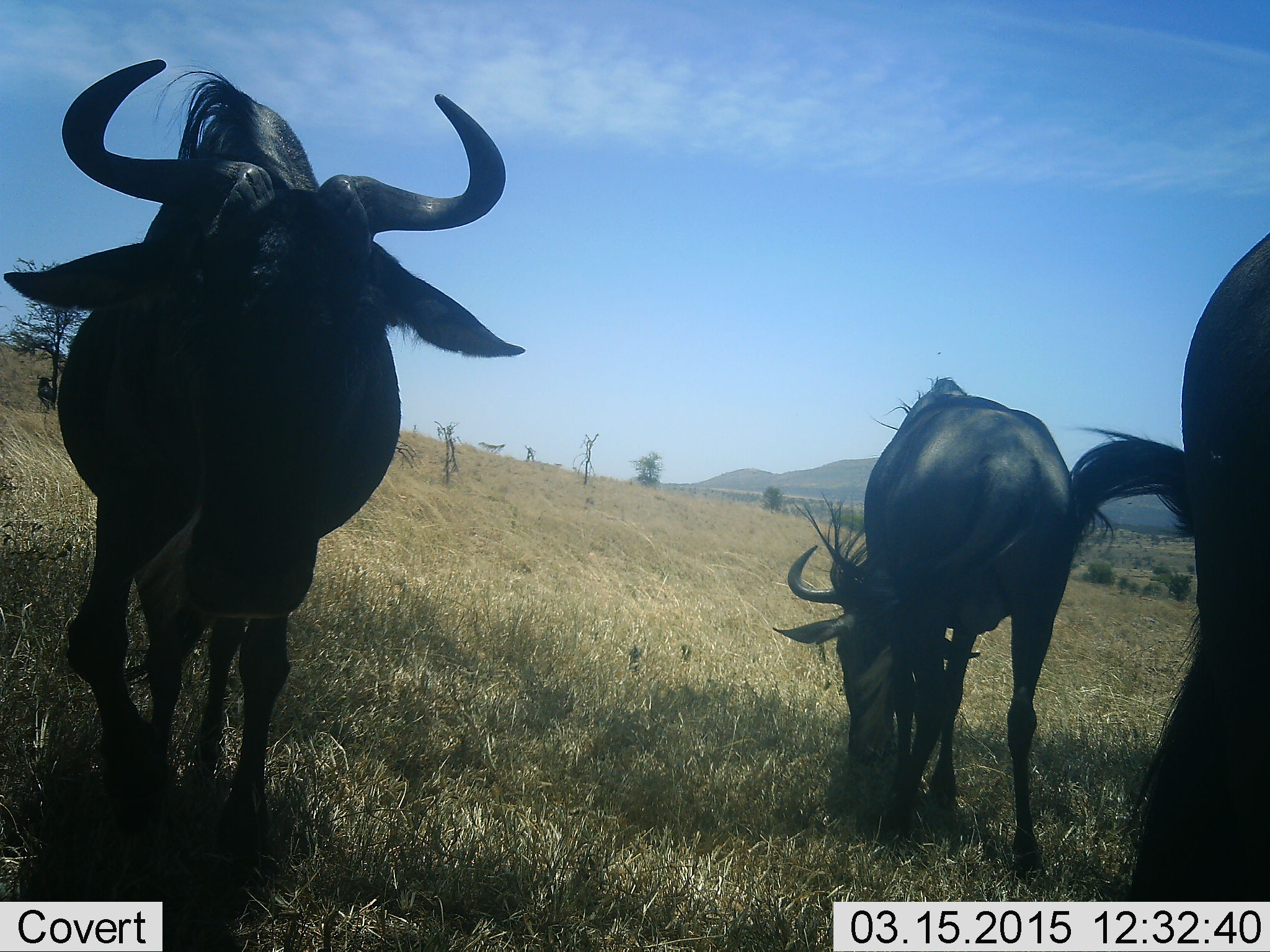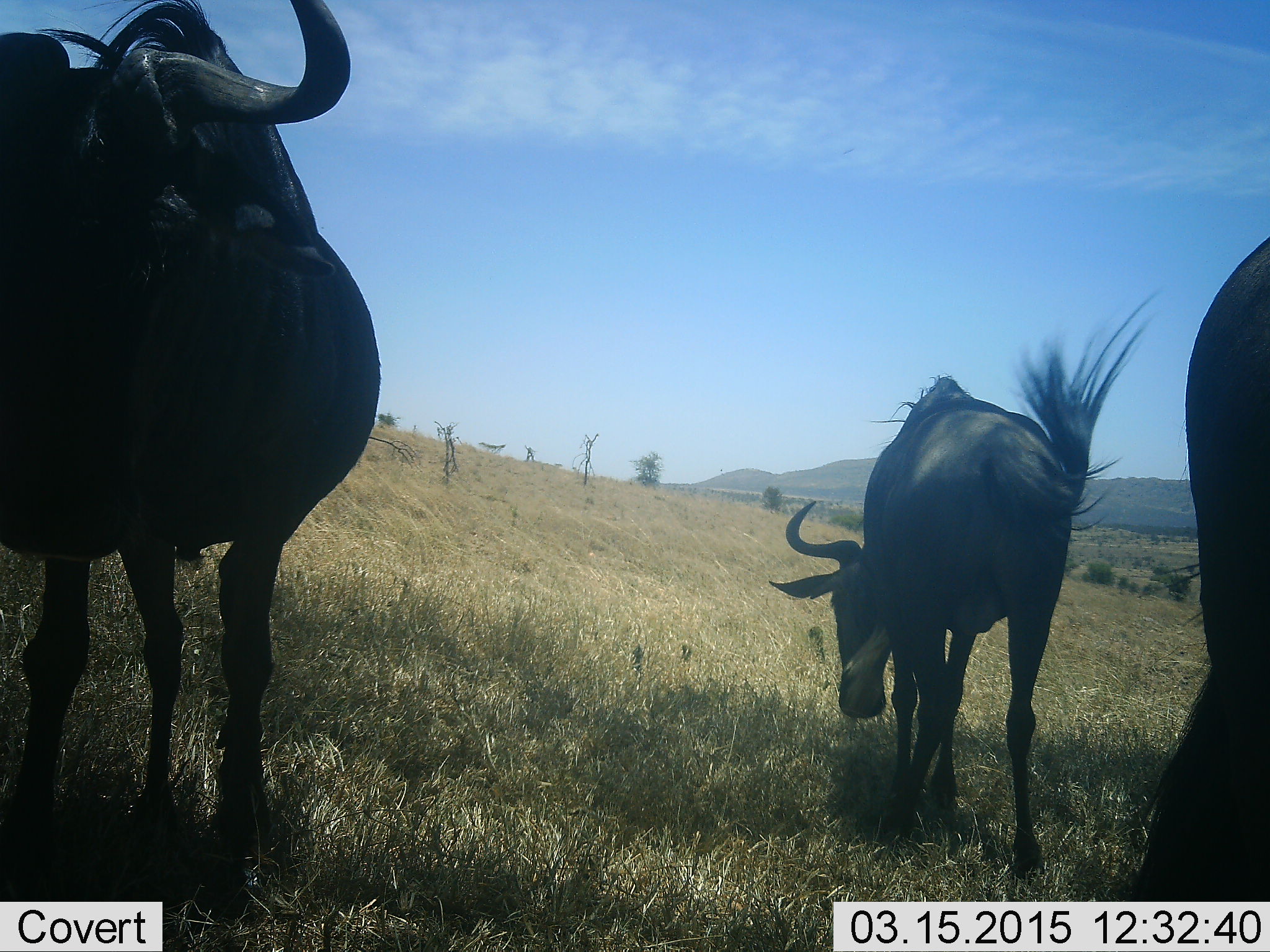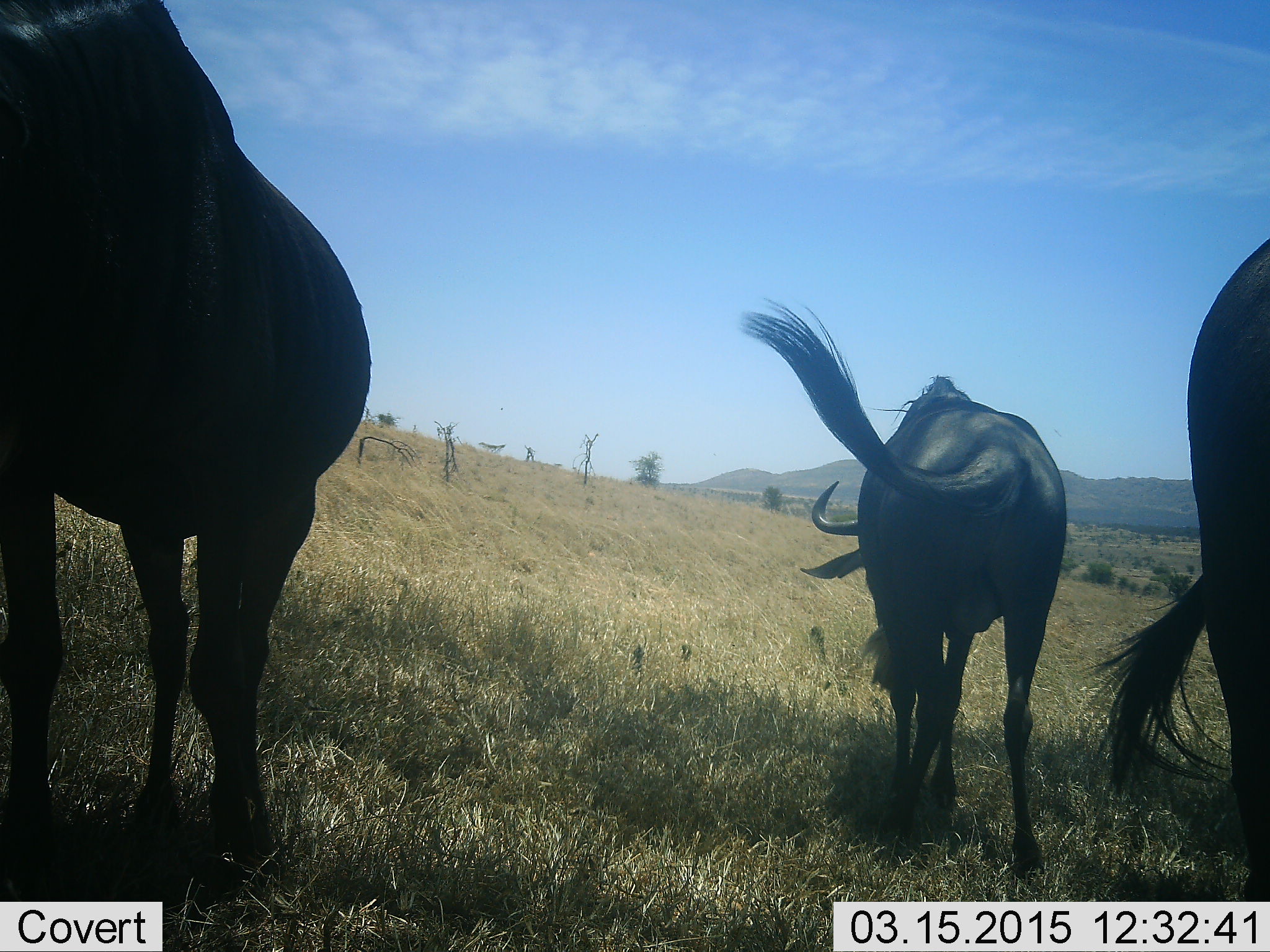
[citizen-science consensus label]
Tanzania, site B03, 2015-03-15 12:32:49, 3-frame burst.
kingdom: Animalia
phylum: Chordata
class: Mammalia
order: Artiodactyla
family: Bovidae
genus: Connochaetes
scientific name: Connochaetes taurinus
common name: blue wildebeest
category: wildebeest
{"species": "wildebeest (blue wildebeest) (Connochaetes taurinus)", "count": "3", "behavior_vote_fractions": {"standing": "90%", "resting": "10%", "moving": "20%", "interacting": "0%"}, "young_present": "0%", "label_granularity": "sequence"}